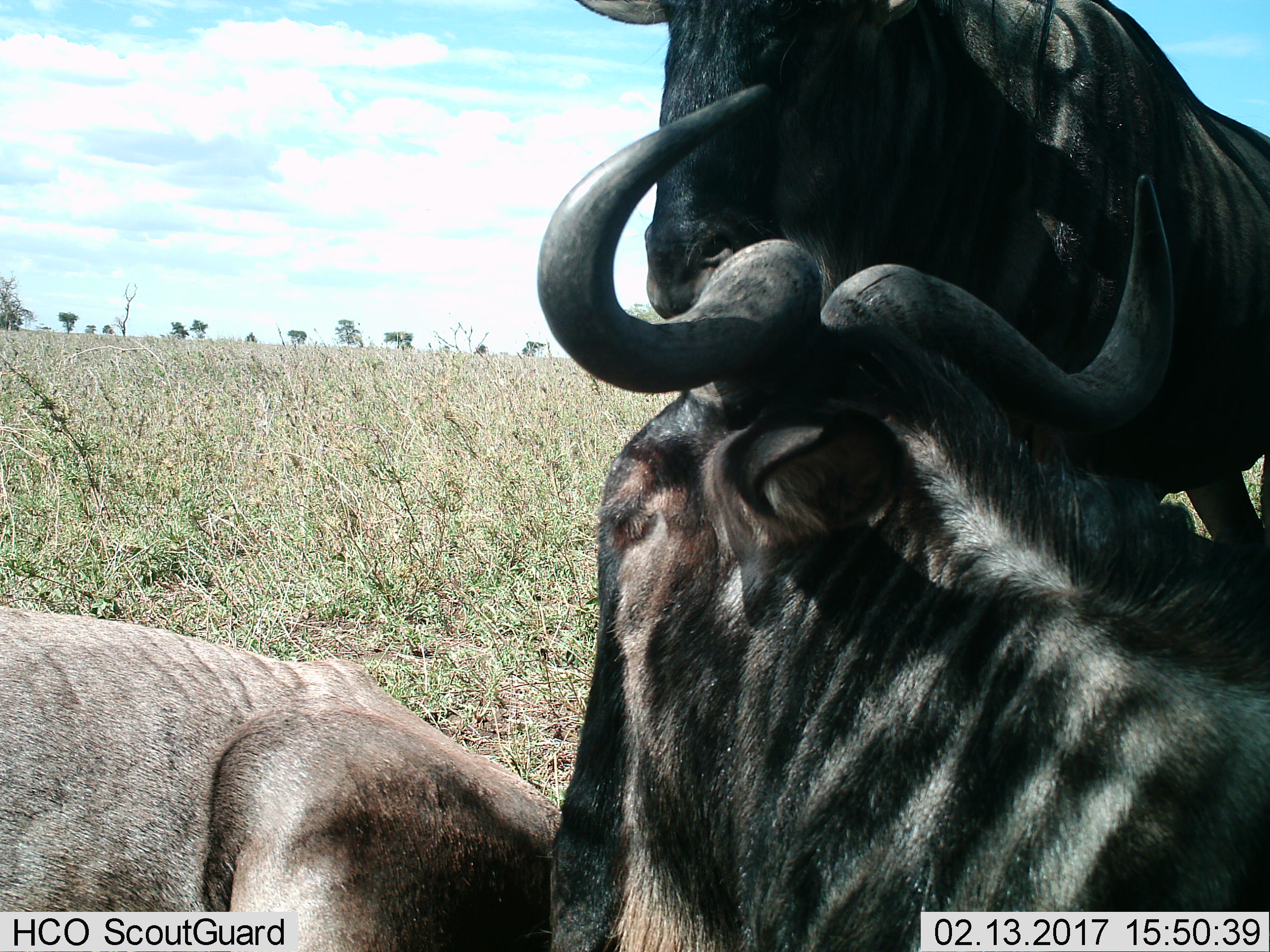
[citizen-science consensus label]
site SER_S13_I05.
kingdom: Animalia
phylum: Chordata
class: Mammalia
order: Artiodactyla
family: Bovidae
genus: Connochaetes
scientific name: Connochaetes taurinus taurinus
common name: blue wildebeest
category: wildebeestblue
Wildebeestblue (blue wildebeest) (Connochaetes taurinus taurinus), count 3. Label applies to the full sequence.